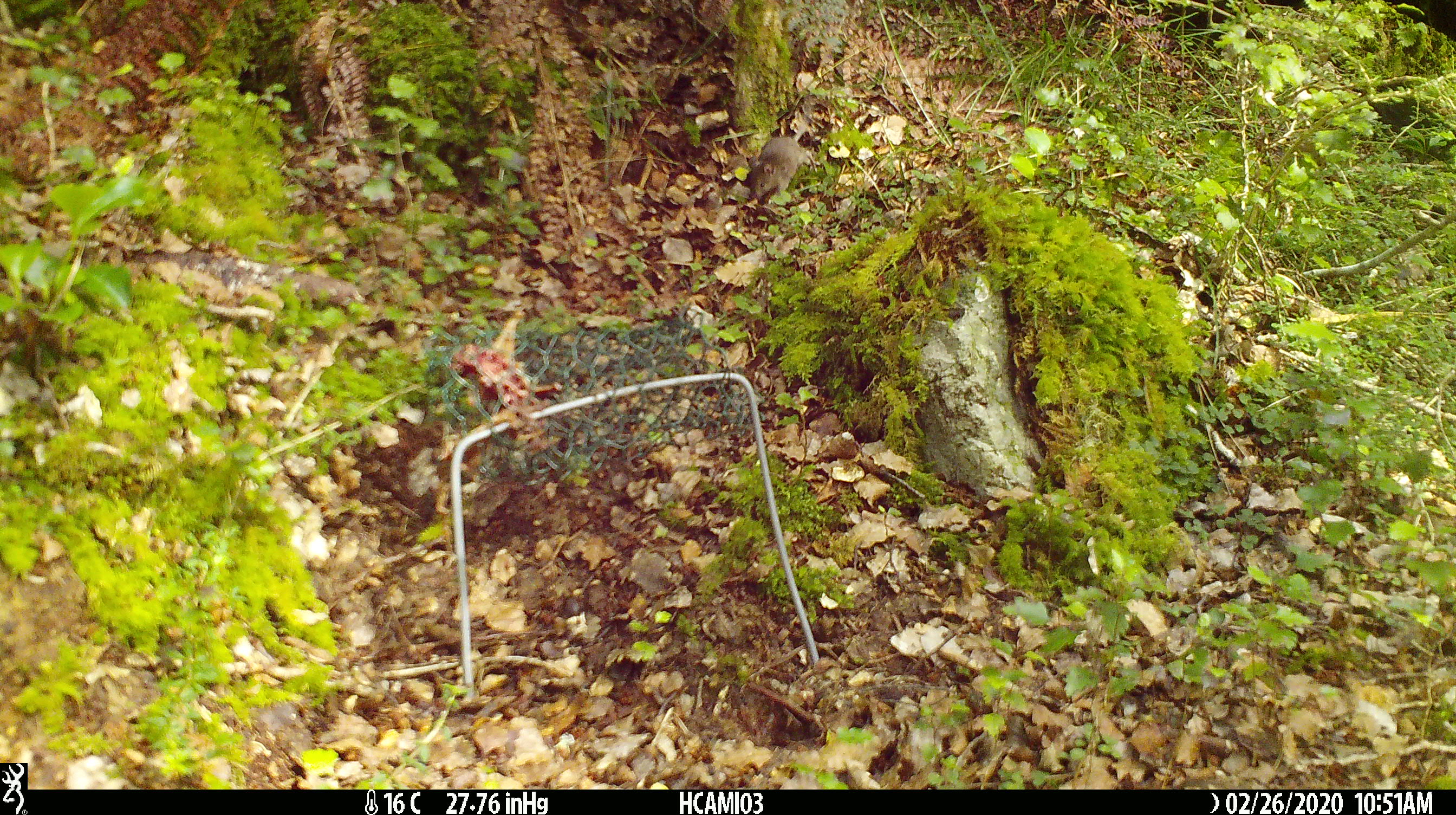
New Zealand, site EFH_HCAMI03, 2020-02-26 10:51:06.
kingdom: Animalia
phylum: Chordata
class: Mammalia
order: Rodentia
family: Muridae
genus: Mus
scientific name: Mus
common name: mouse